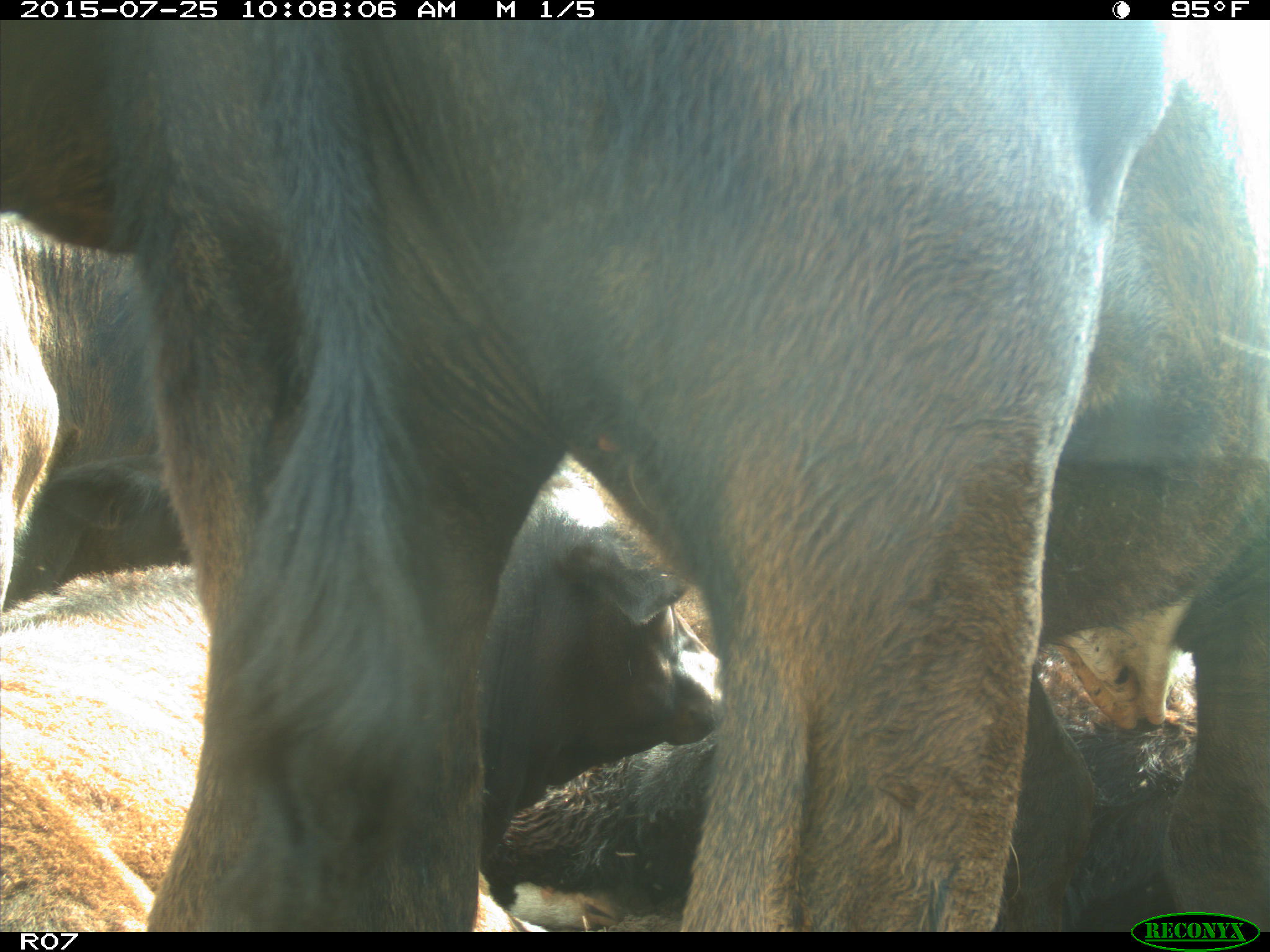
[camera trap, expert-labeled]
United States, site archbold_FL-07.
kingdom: Animalia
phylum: Chordata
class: Mammalia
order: Artiodactyla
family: Bovidae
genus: Bos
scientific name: Bos taurus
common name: domestic cow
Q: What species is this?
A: Bos taurus (domestic cow).